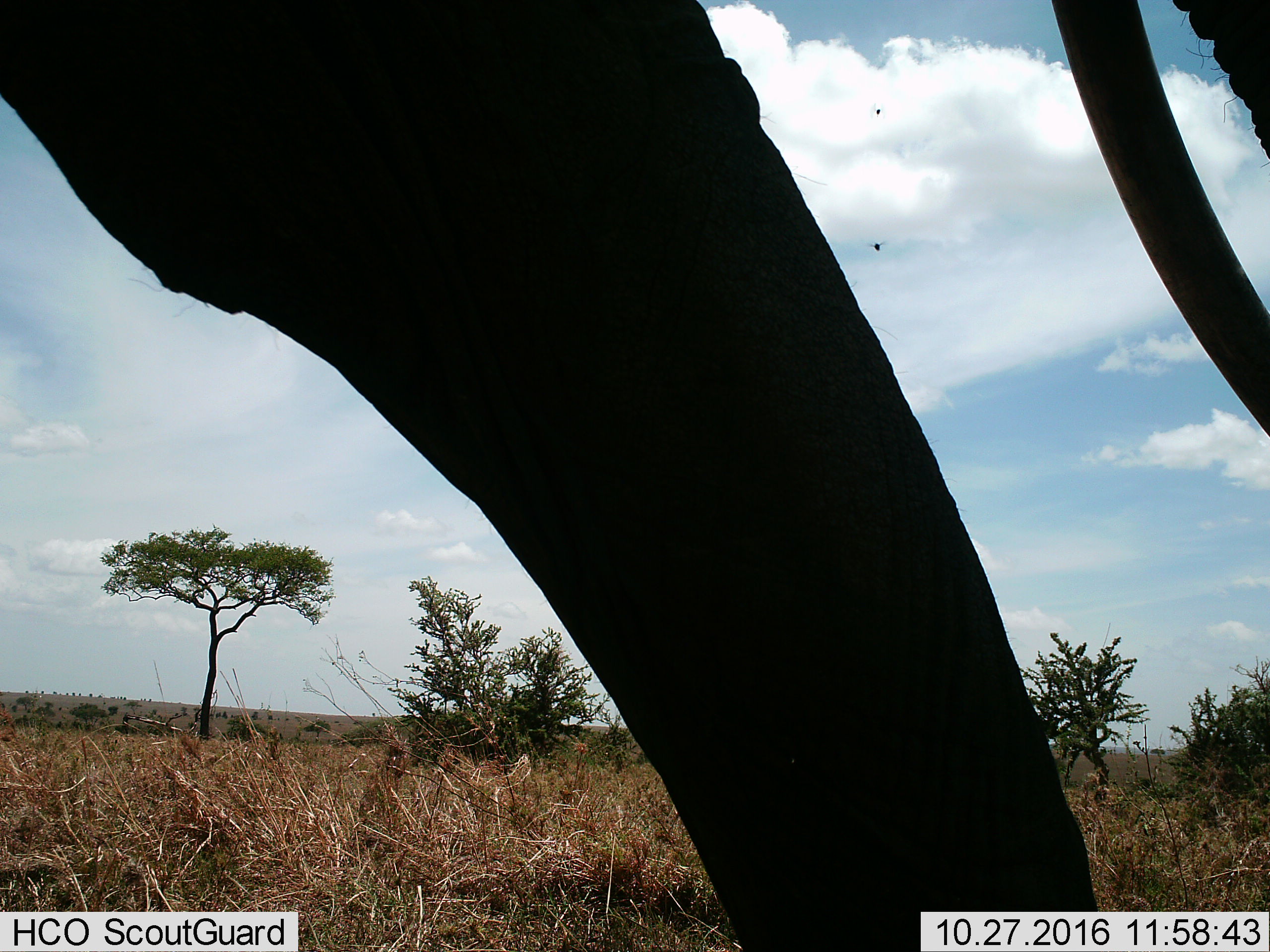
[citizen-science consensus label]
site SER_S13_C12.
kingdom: Animalia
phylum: Chordata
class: Mammalia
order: Proboscidea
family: Elephantidae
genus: Loxodonta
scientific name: Loxodonta africana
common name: african bush elephant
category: elephant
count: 1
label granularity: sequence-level